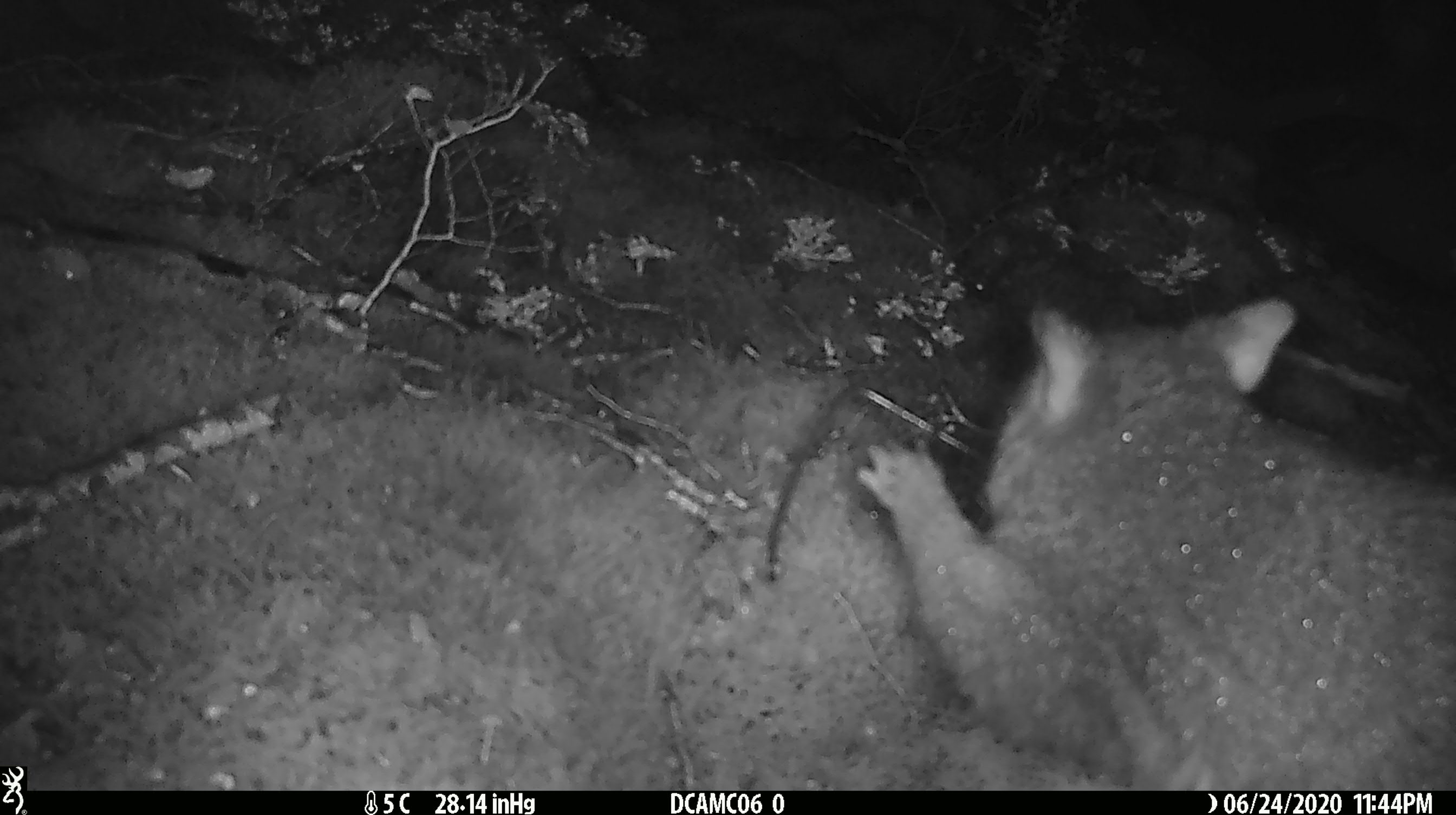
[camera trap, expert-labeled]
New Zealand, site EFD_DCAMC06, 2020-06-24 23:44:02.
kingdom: Animalia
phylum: Chordata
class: Mammalia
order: Diprotodontia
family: Phalangeridae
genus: Trichosurus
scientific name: Trichosurus vulpecula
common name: common brushtail possum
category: possum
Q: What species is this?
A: Possum (common brushtail possum) (Trichosurus vulpecula).